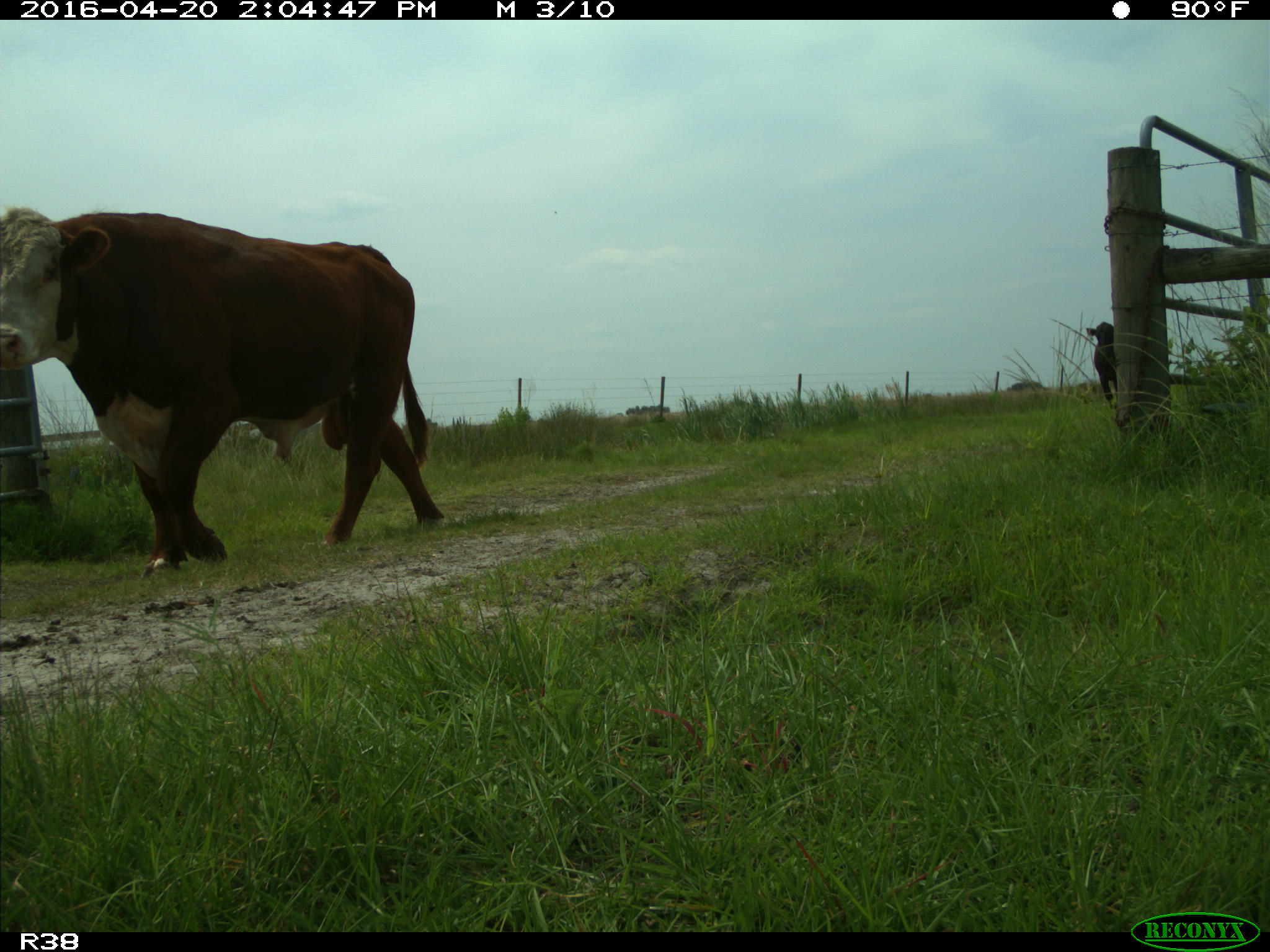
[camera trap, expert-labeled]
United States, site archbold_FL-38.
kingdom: Animalia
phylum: Chordata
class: Mammalia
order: Artiodactyla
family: Bovidae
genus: Bos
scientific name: Bos taurus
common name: domestic cow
Bos taurus (domestic cow).